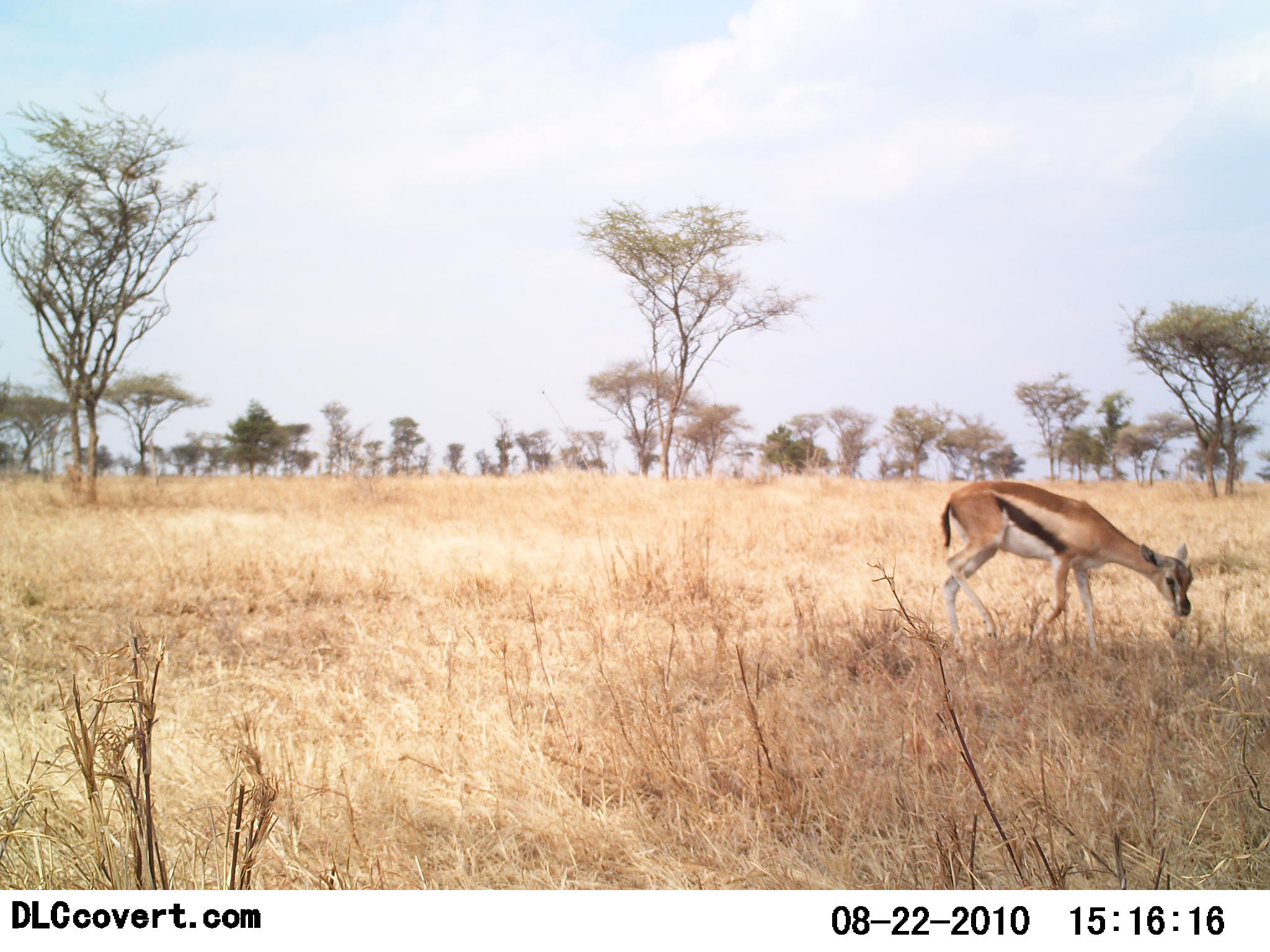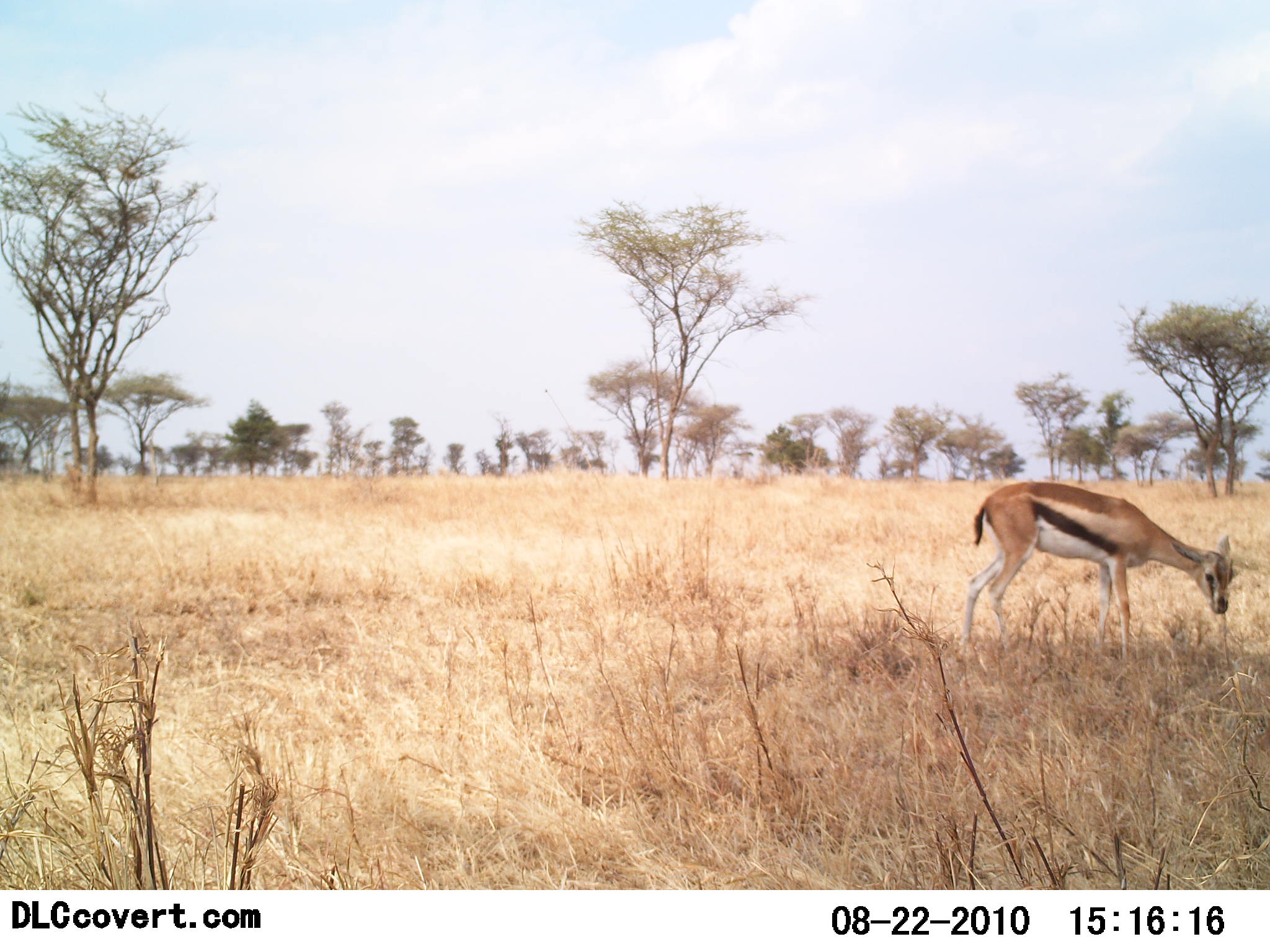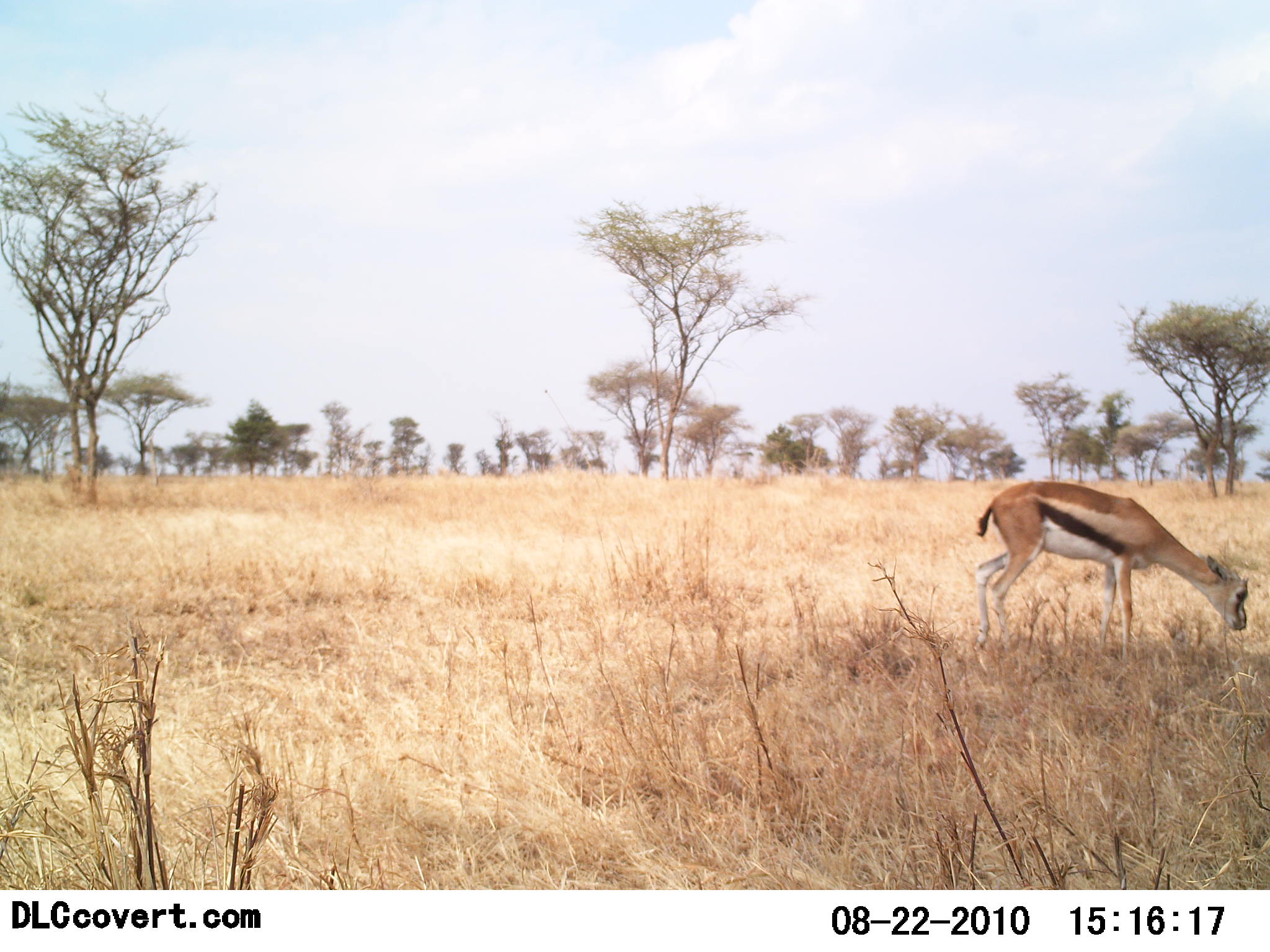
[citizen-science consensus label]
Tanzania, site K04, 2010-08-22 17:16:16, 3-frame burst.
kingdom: Animalia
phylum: Chordata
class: Mammalia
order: Artiodactyla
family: Bovidae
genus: Eudorcas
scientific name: Eudorcas thomsonii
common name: thomson's gazelle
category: gazellethomsons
Gazellethomsons (thomson's gazelle) (Eudorcas thomsonii), count 1. Behavior (volunteer vote fractions): standing 21%, resting 0%, moving 29%, interacting 0%. Young present (vote fraction): 0%. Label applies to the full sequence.